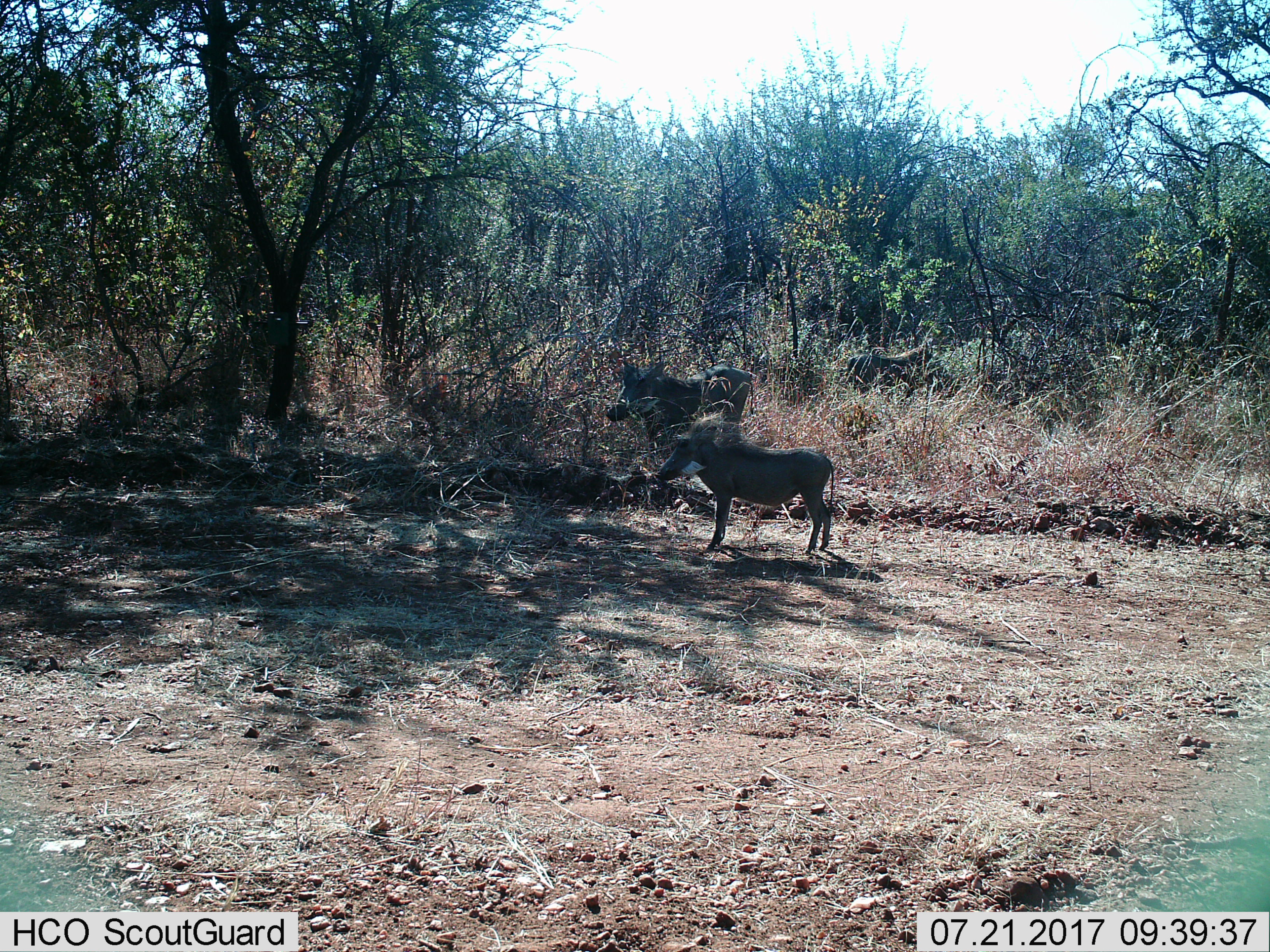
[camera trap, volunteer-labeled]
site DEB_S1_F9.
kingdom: Animalia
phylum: Chordata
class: Mammalia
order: Artiodactyla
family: Suidae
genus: Phacochoerus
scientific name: Phacochoerus africanus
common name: warthog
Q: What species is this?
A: Warthog (Phacochoerus africanus).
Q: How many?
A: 3.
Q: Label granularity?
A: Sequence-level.